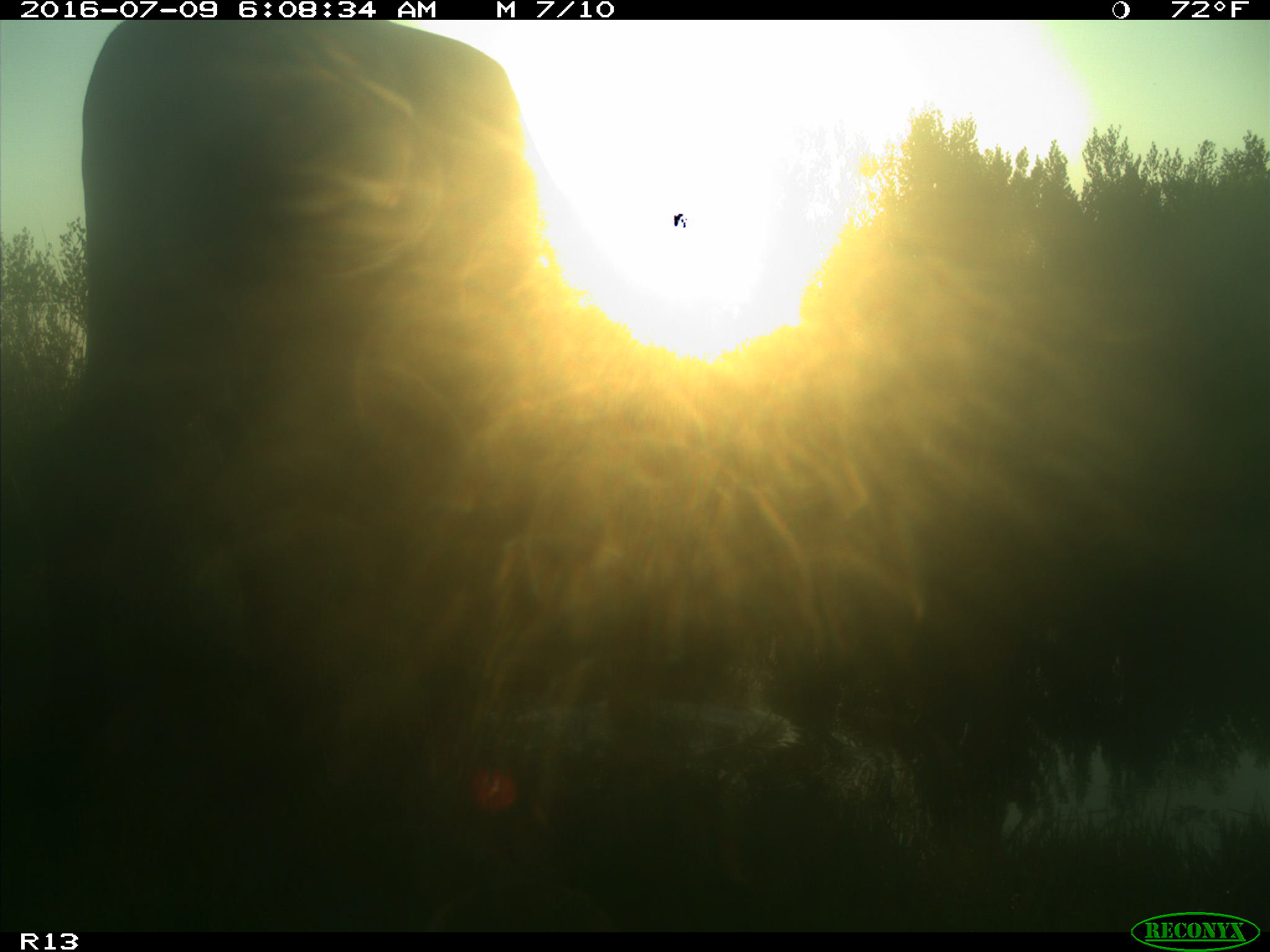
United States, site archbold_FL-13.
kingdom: Animalia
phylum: Chordata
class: Mammalia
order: Artiodactyla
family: Bovidae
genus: Bos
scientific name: Bos taurus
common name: domestic cow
Bos taurus (domestic cow).